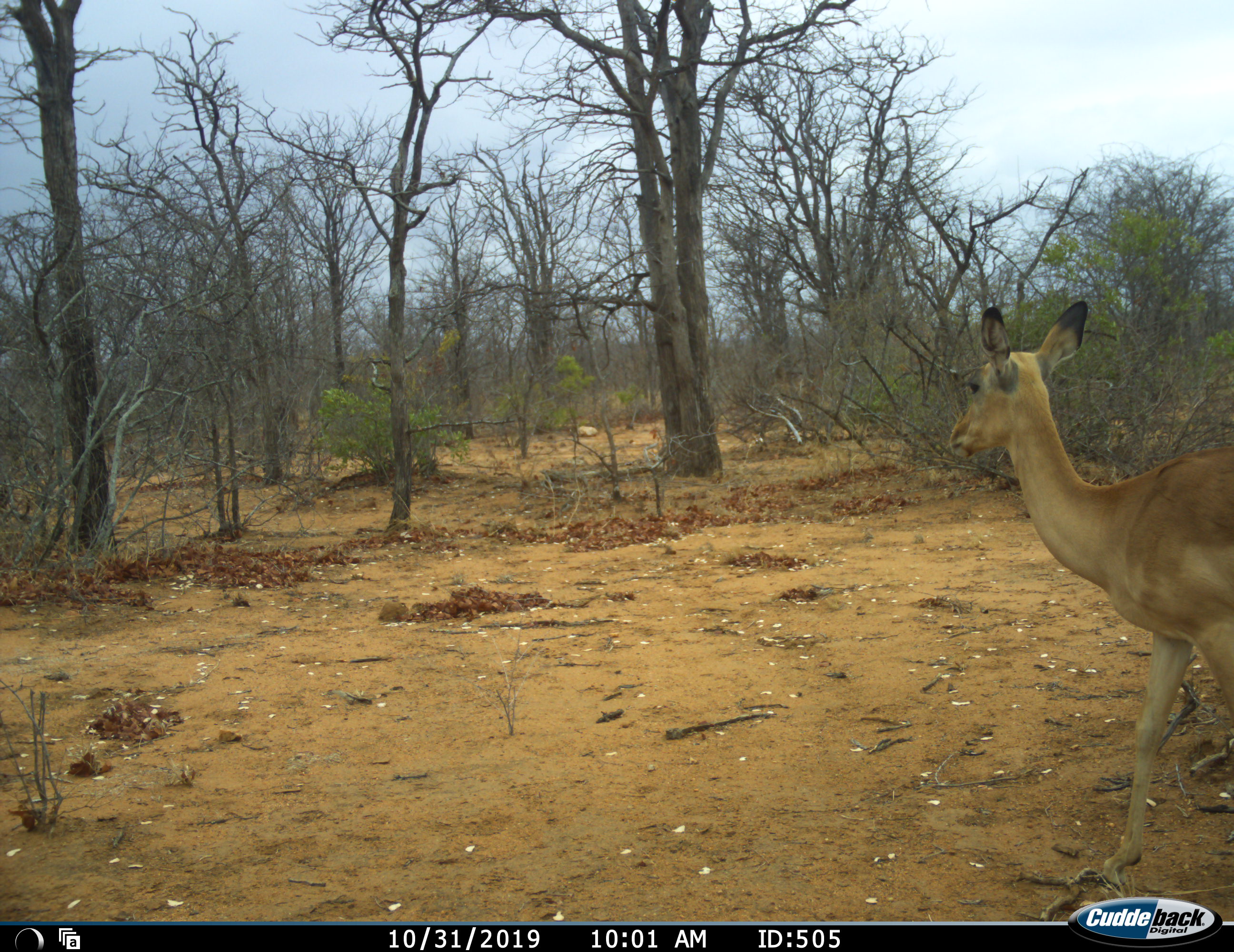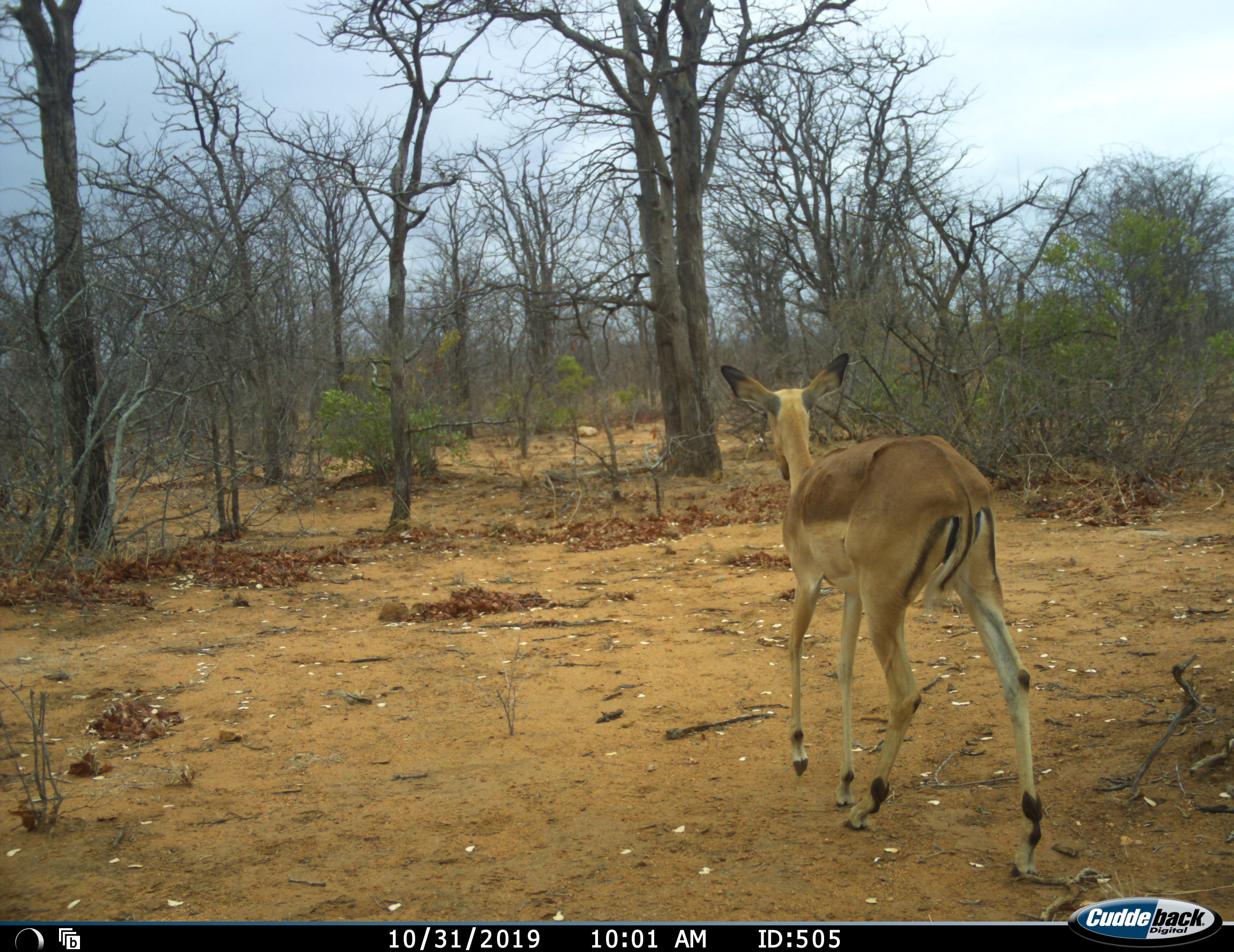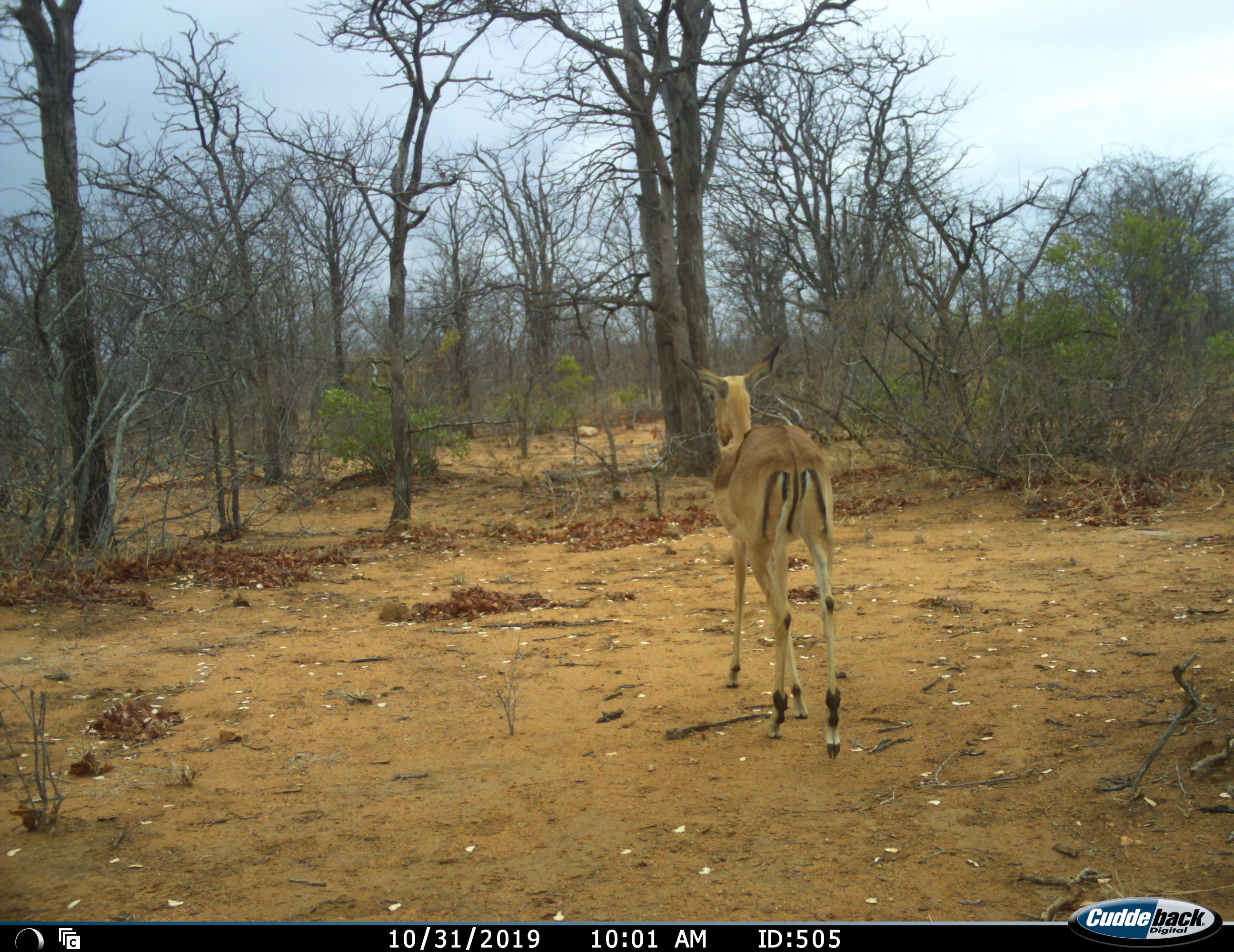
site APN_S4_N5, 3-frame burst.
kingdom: Animalia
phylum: Chordata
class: Mammalia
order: Artiodactyla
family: Bovidae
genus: Aepyceros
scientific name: Aepyceros melampus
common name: impala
Impala (Aepyceros melampus), count 1. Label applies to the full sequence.